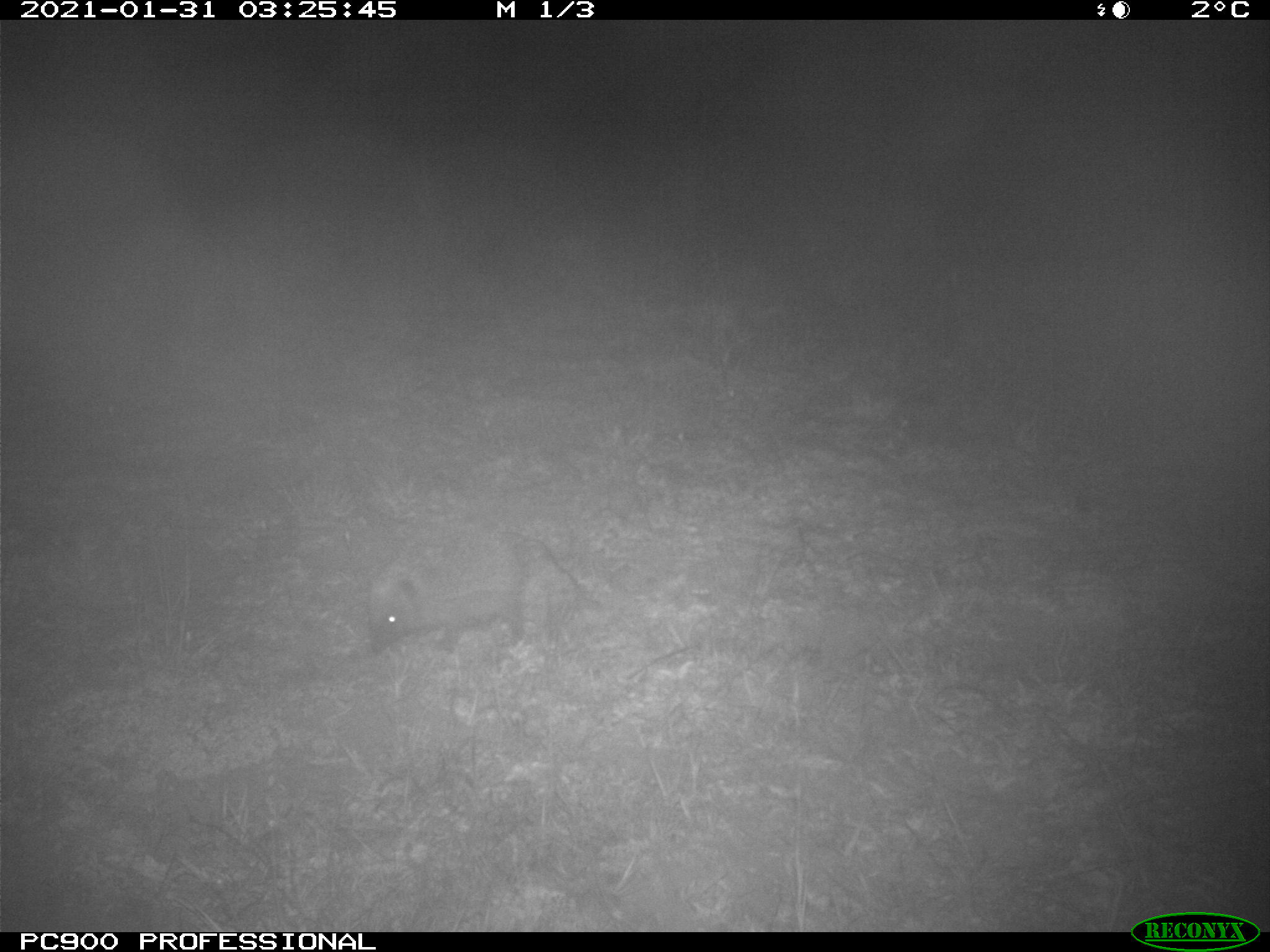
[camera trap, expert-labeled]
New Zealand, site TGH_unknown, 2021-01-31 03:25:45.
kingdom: Animalia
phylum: Chordata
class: Mammalia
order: Eulipotyphla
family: Erinaceidae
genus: Erinaceus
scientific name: Erinaceus europaeus europaeus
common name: european hedgehog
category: hedgehog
Hedgehog (european hedgehog) (Erinaceus europaeus europaeus).